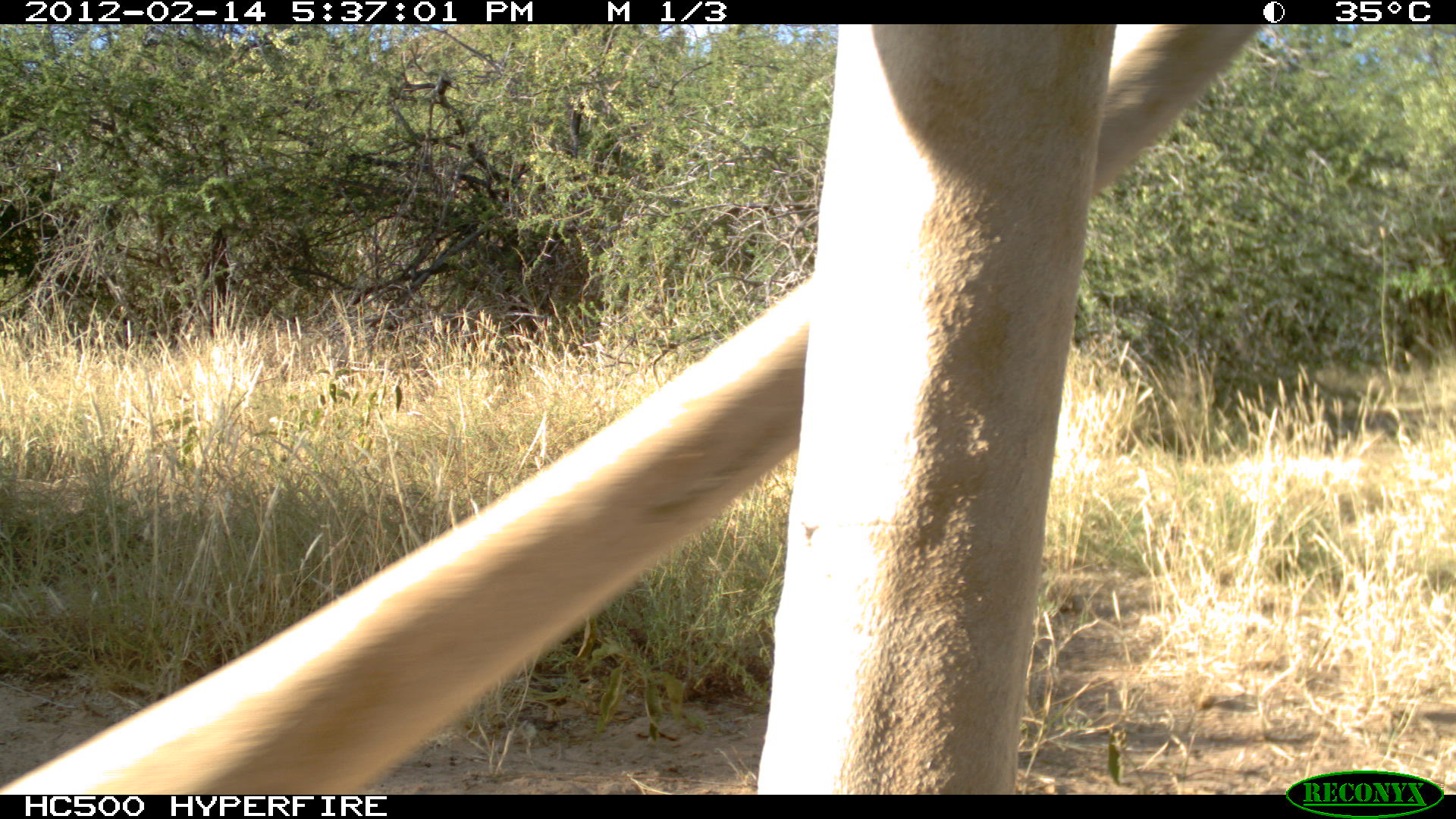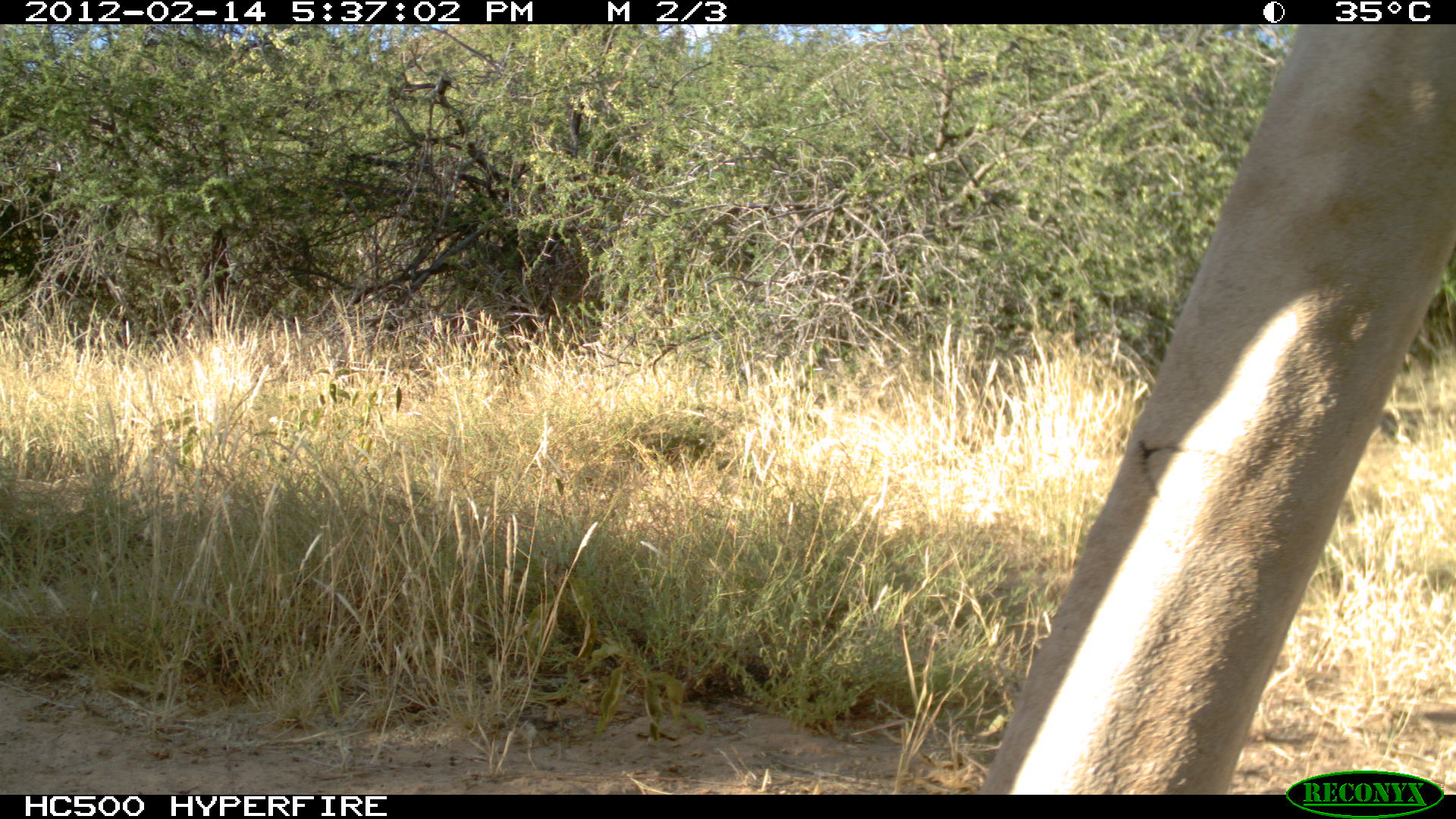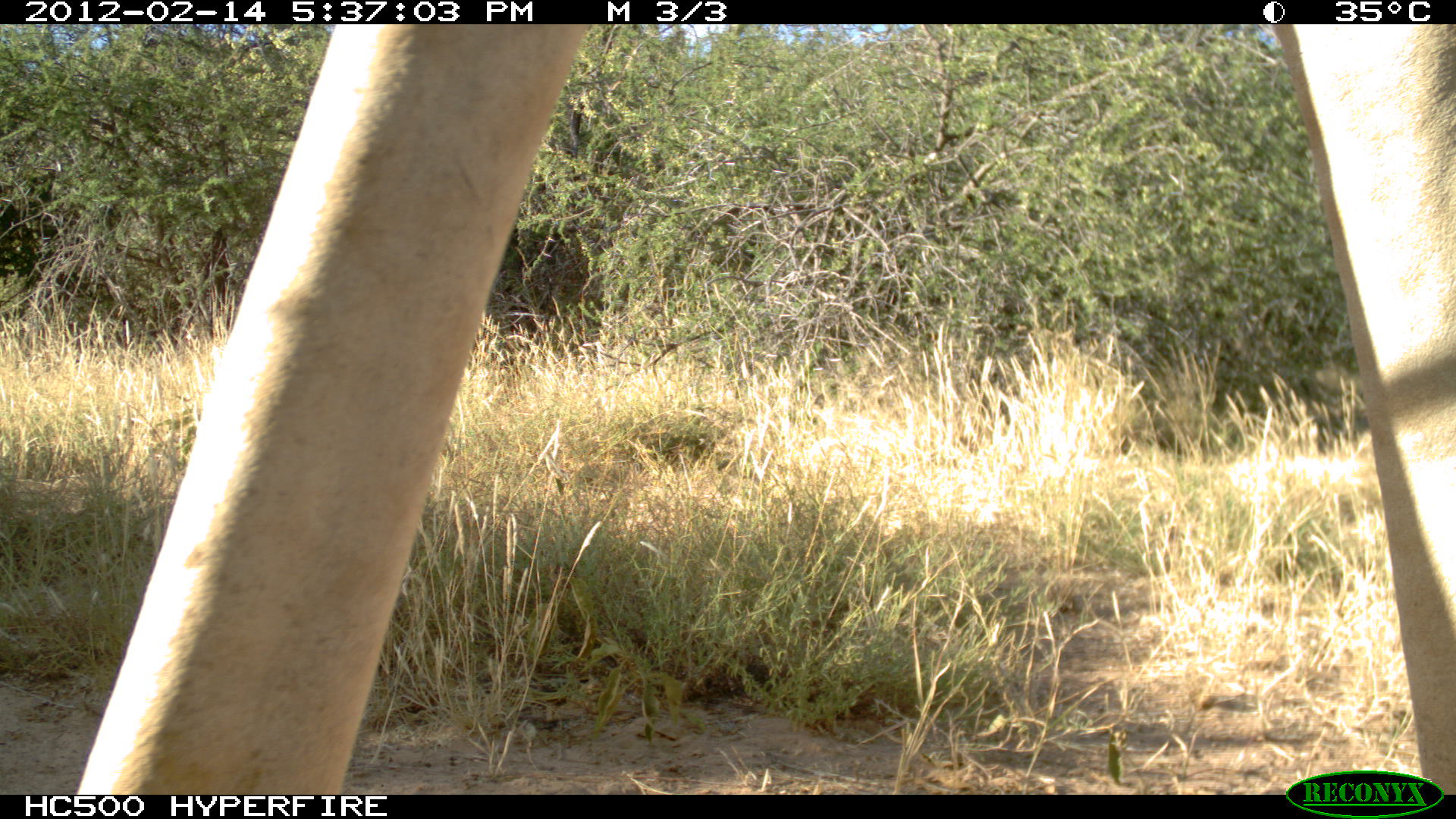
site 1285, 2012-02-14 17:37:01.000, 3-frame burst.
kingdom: Animalia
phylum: Chordata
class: Mammalia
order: Artiodactyla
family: Giraffidae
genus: Giraffa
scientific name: Giraffa camelopardalis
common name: giraffe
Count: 1.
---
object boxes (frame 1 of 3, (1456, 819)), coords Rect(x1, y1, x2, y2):
giraffa camelopardalis: Rect(0, 21, 1264, 794)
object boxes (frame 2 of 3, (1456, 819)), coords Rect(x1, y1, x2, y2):
giraffa camelopardalis: Rect(977, 21, 1456, 794)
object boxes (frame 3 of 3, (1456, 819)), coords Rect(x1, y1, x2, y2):
giraffa camelopardalis: Rect(70, 23, 1456, 790)